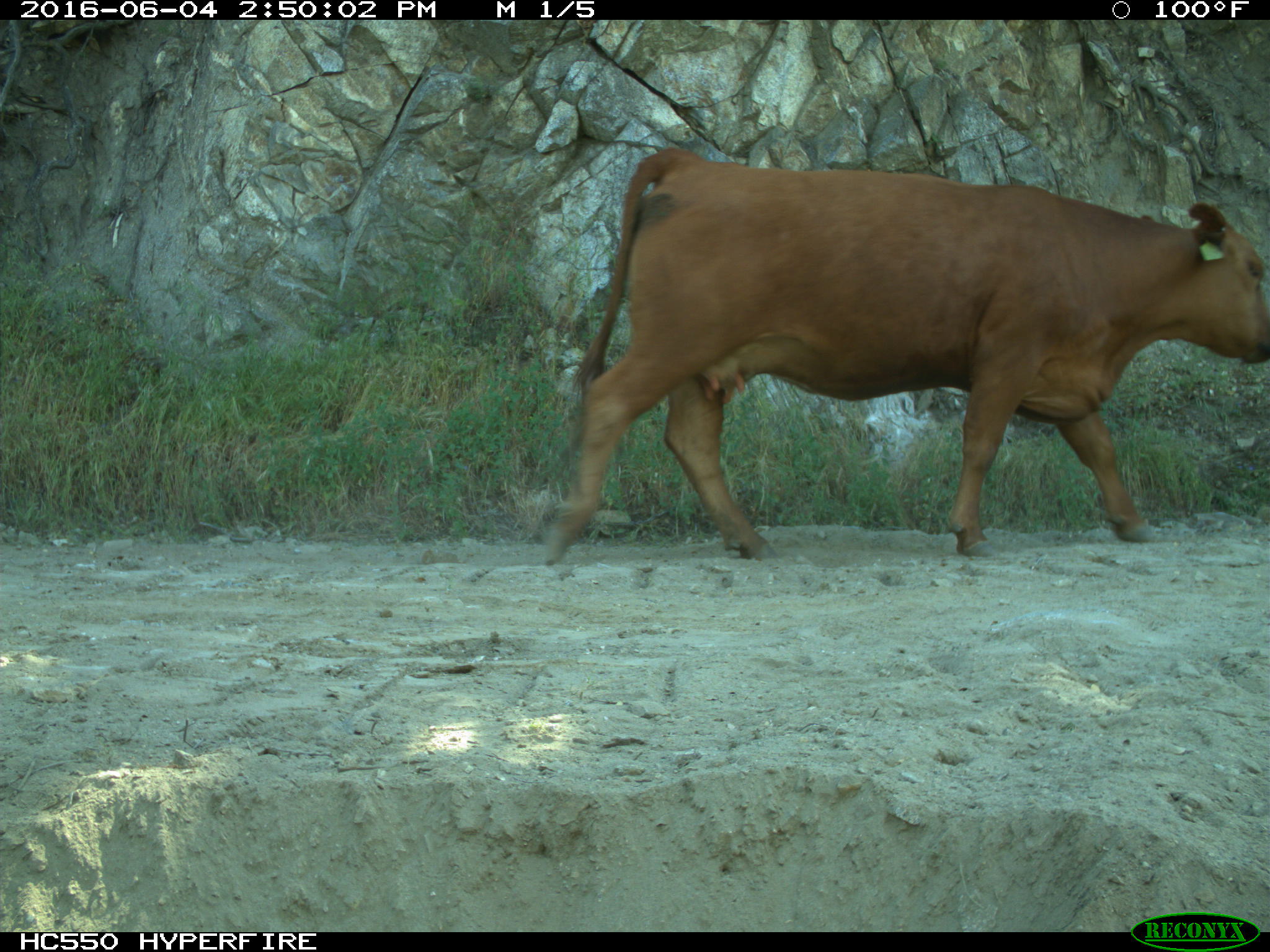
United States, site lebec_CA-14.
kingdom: Animalia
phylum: Chordata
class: Mammalia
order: Artiodactyla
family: Bovidae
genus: Bos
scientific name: Bos taurus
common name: domestic cow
Bos taurus (domestic cow).